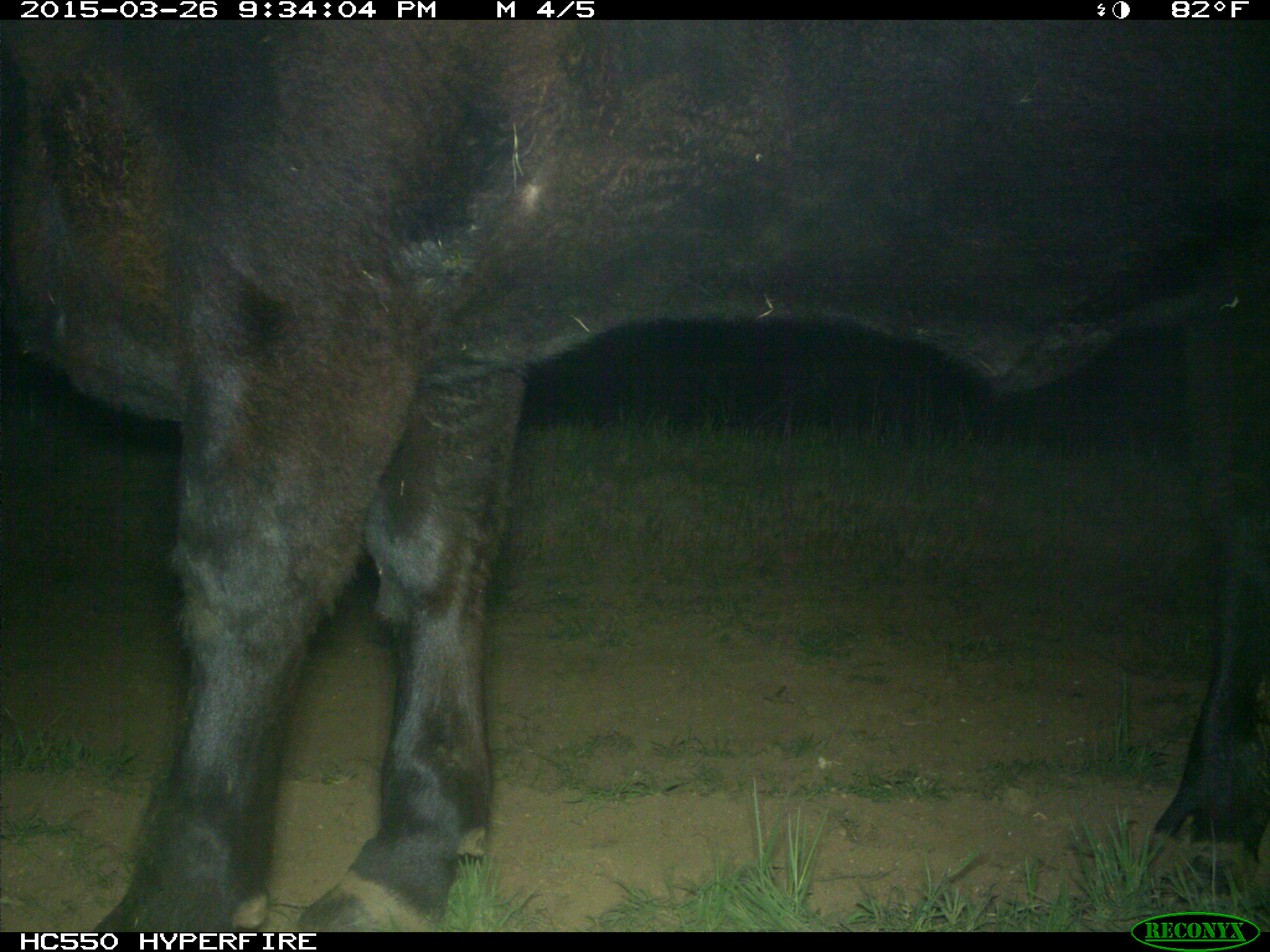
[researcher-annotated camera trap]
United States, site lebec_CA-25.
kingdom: Animalia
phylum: Chordata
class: Mammalia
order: Artiodactyla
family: Bovidae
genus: Bos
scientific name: Bos taurus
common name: domestic cow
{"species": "Bos taurus (domestic cow)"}